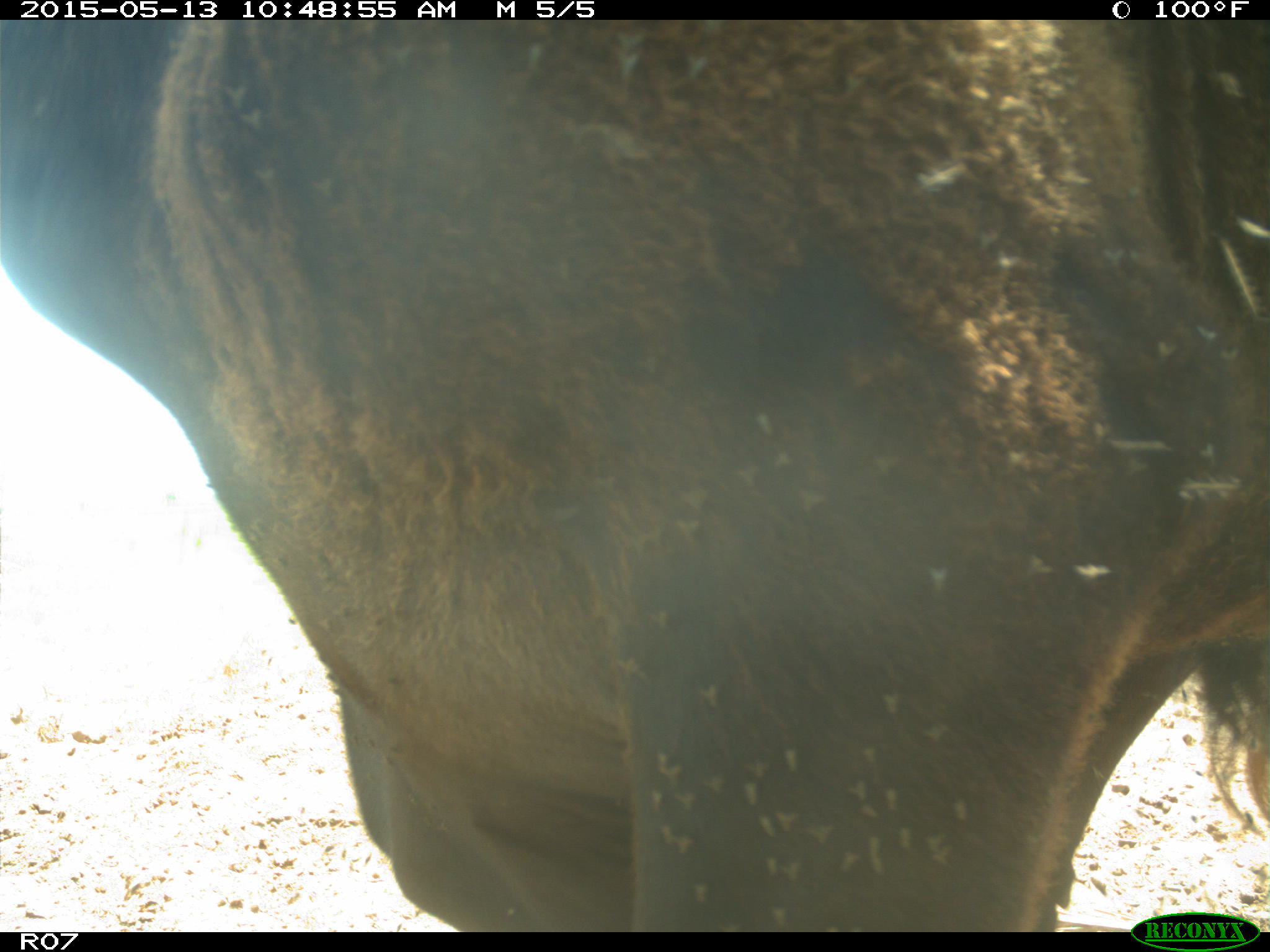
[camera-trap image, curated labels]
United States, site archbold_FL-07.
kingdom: Animalia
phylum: Chordata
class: Mammalia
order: Artiodactyla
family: Bovidae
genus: Bos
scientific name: Bos taurus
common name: domestic cow